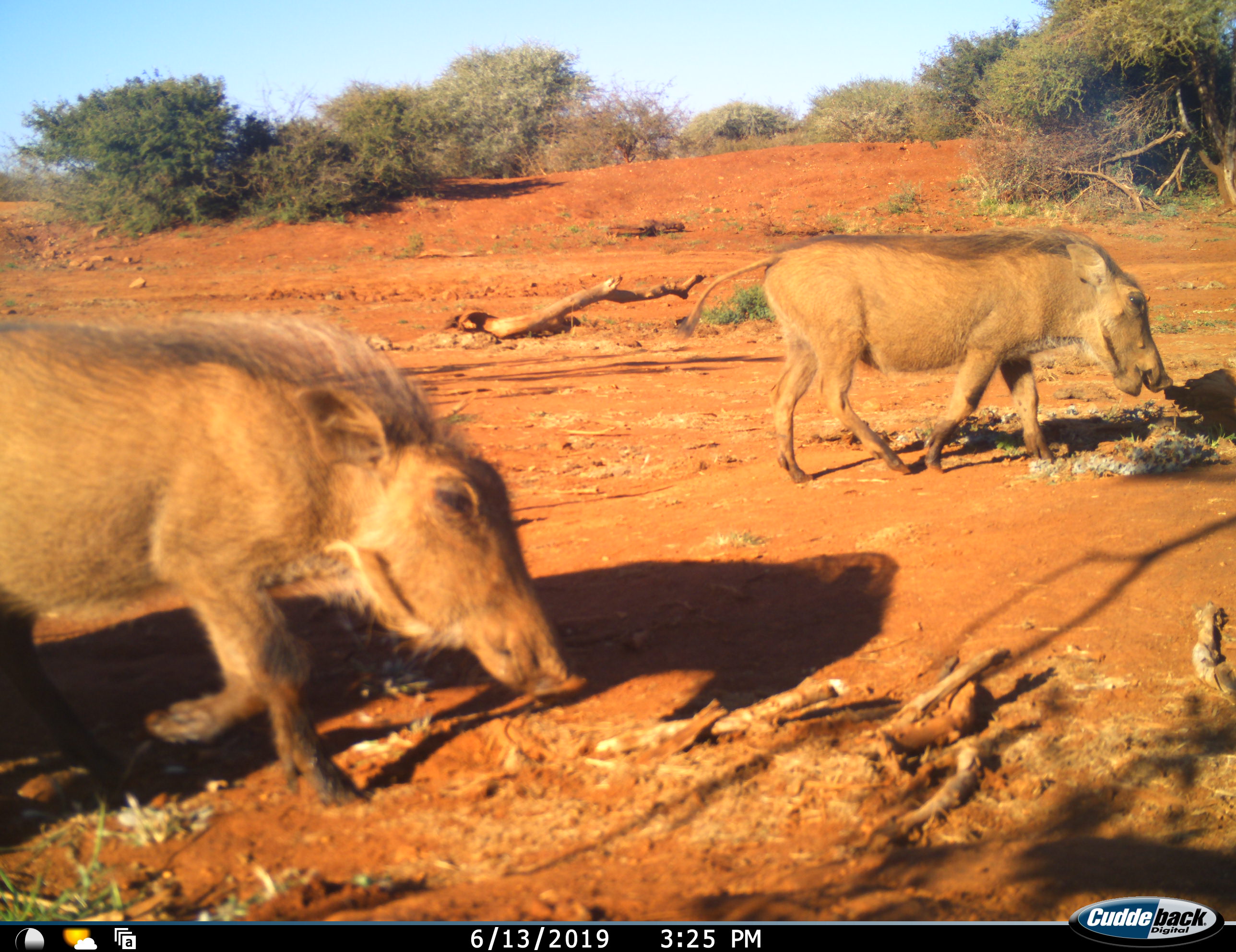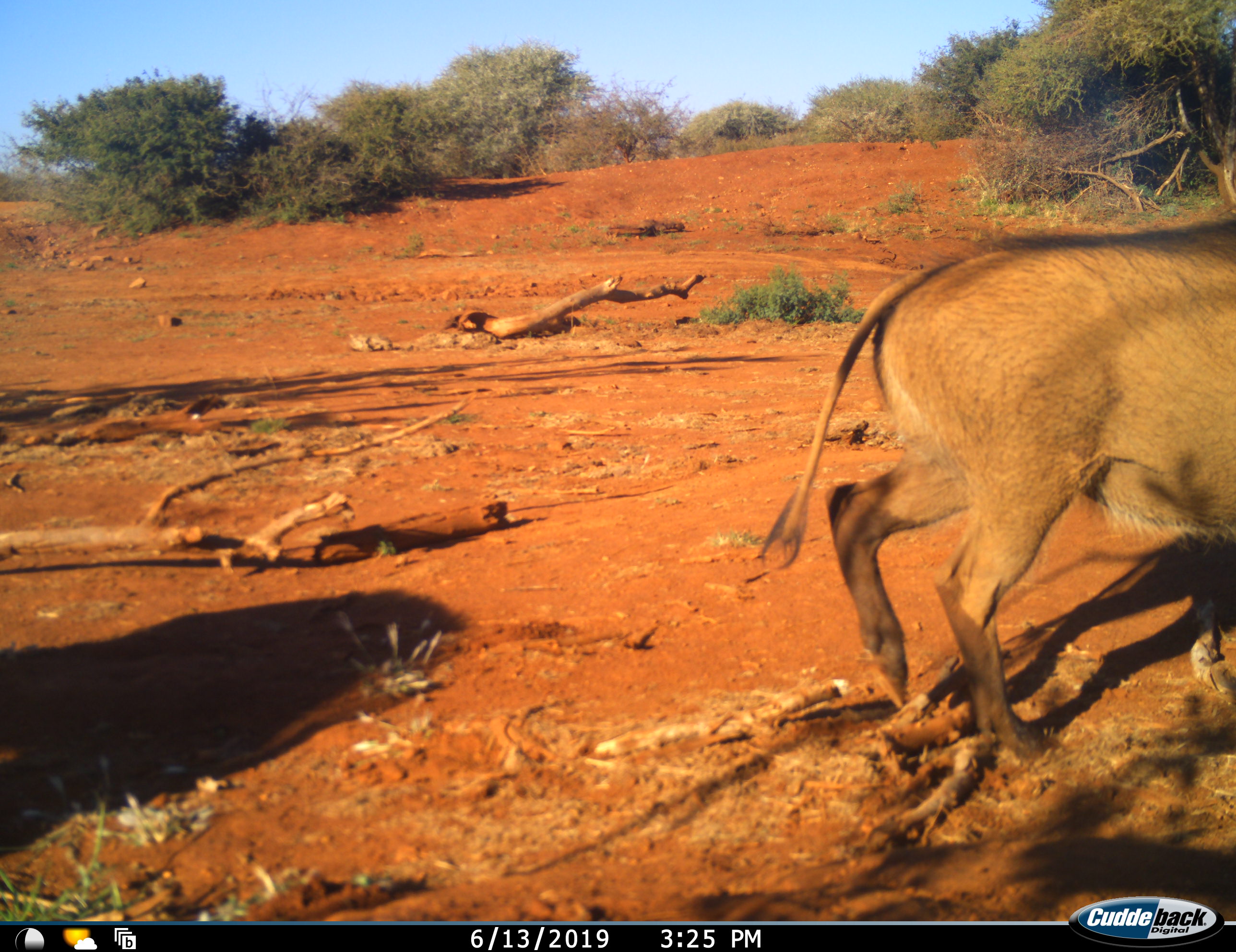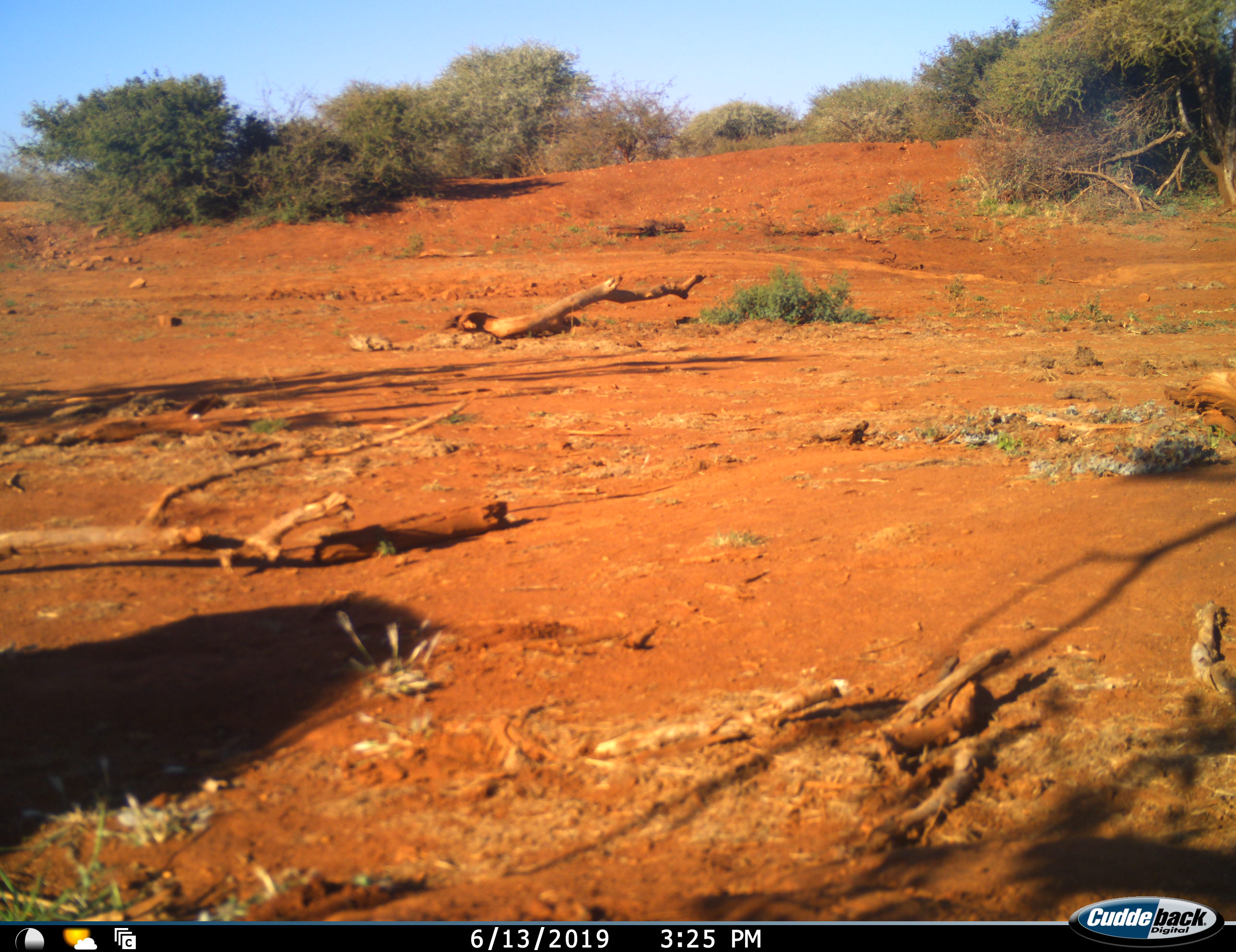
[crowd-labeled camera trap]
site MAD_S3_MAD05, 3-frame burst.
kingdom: Animalia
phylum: Chordata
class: Mammalia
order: Artiodactyla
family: Suidae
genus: Potamochoerus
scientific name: Potamochoerus larvatus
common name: bushpig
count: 2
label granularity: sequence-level